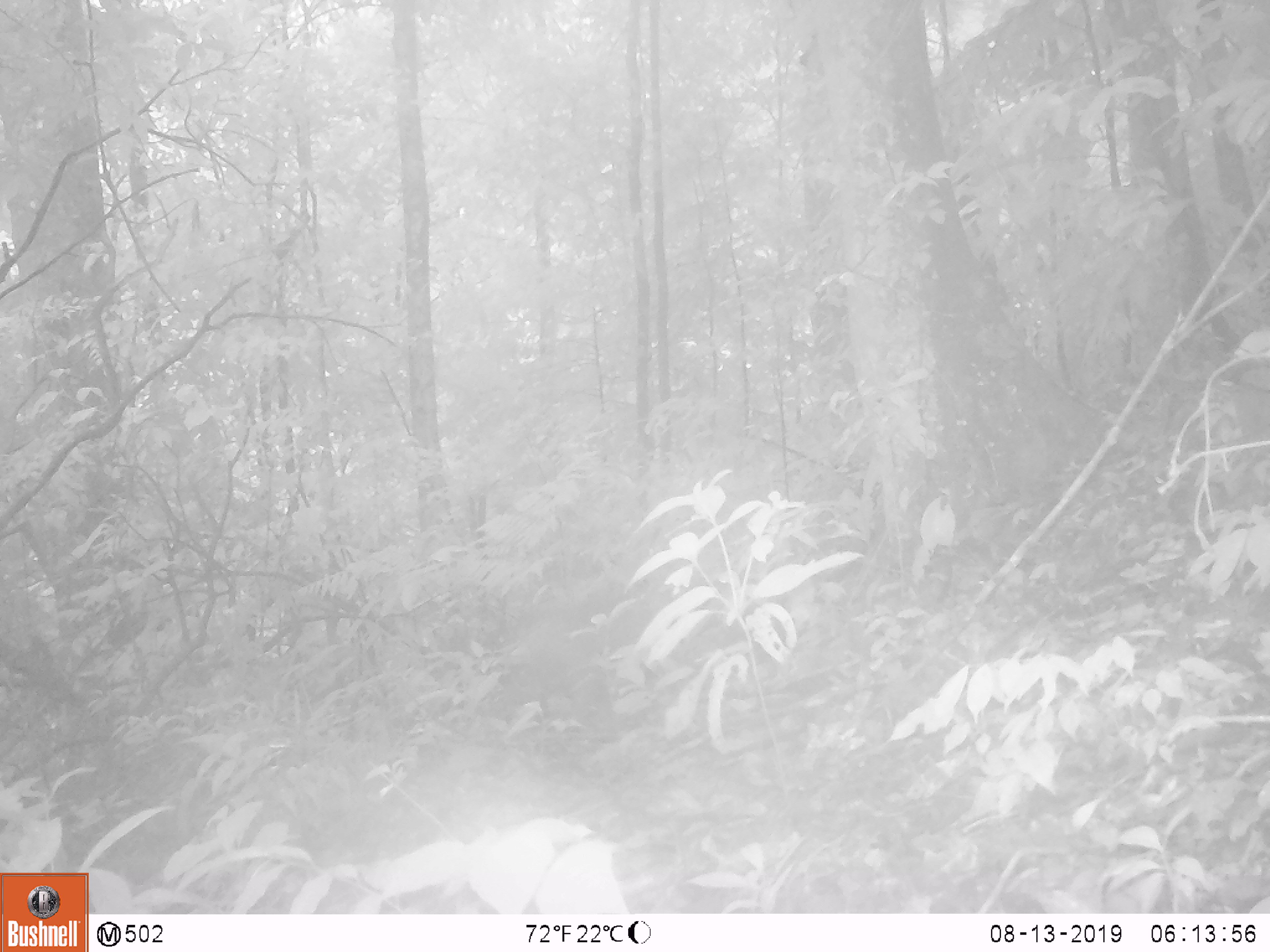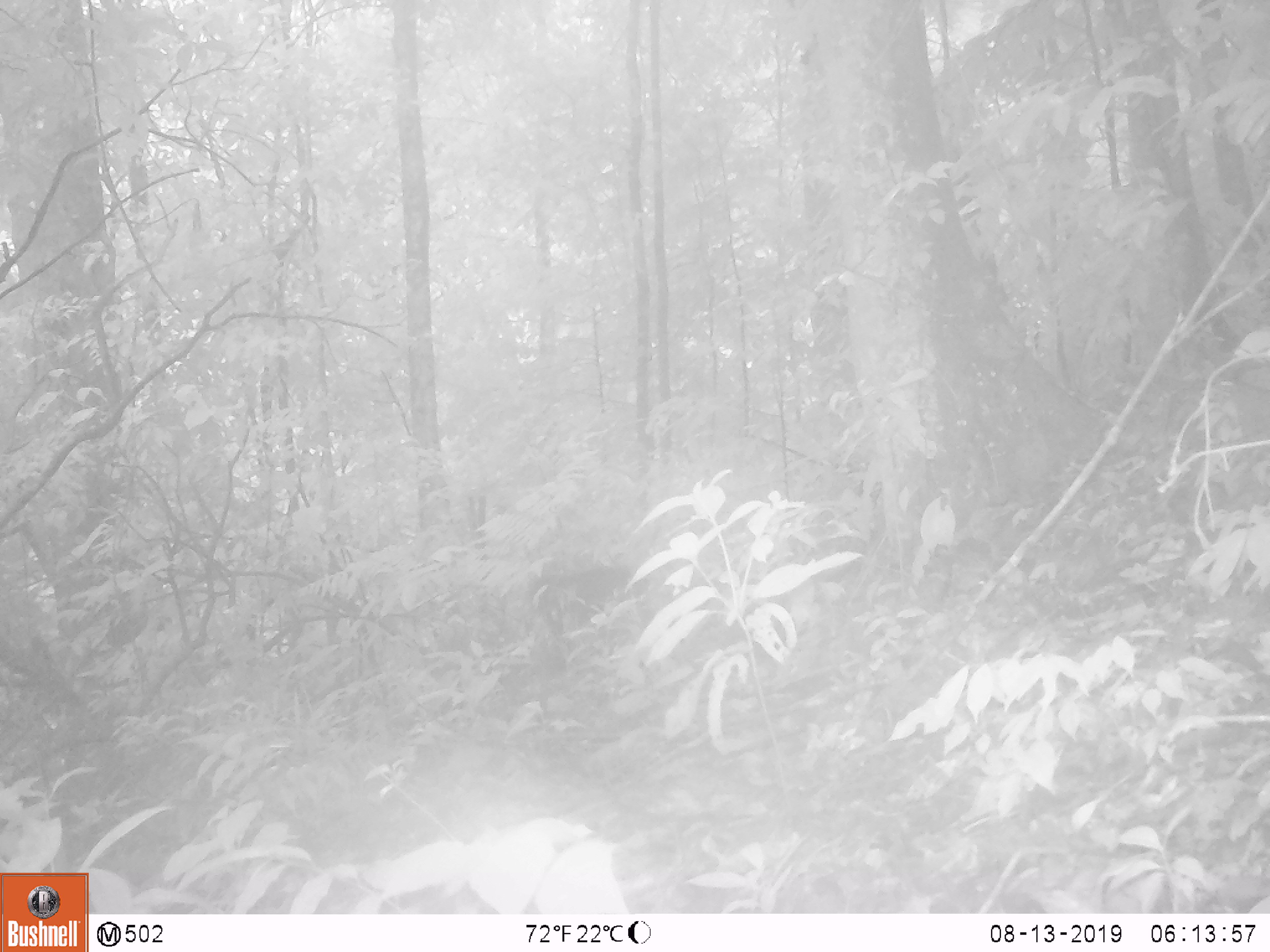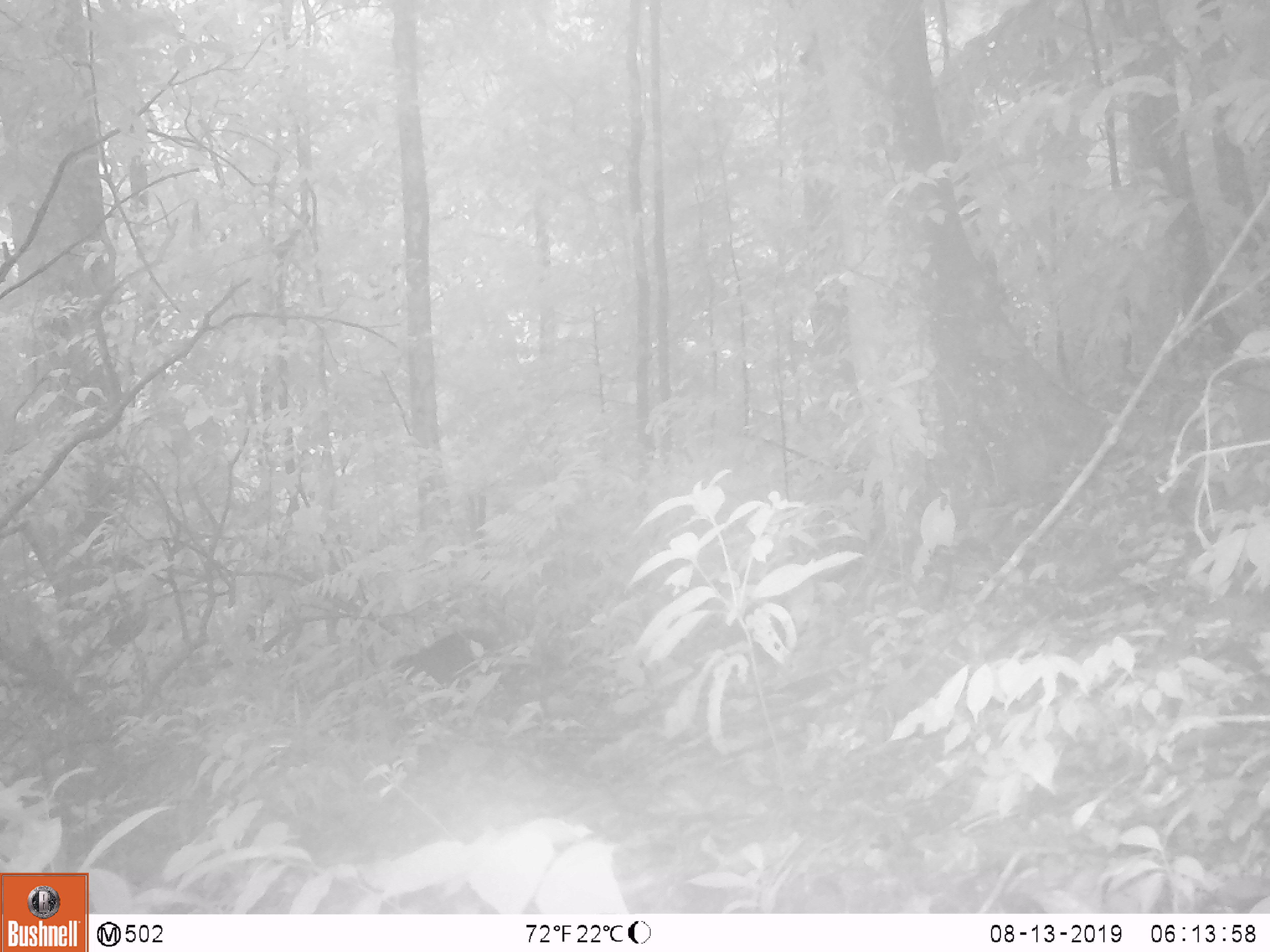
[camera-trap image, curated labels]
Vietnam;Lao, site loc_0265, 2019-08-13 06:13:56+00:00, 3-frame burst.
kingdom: Animalia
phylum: Chordata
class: Mammalia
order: Primates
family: Cercopithecidae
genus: Macaca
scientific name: Macaca arctoides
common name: stump-tailed macaque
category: stump tailed macaque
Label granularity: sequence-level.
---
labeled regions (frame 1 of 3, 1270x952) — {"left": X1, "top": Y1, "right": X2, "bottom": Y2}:
stump tailed macaque: {"left": 487, "top": 624, "right": 623, "bottom": 751}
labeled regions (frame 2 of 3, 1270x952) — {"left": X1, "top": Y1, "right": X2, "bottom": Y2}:
stump tailed macaque: {"left": 527, "top": 566, "right": 653, "bottom": 642}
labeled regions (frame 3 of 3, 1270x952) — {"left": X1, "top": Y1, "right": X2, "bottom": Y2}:
stump tailed macaque: {"left": 388, "top": 628, "right": 502, "bottom": 694}